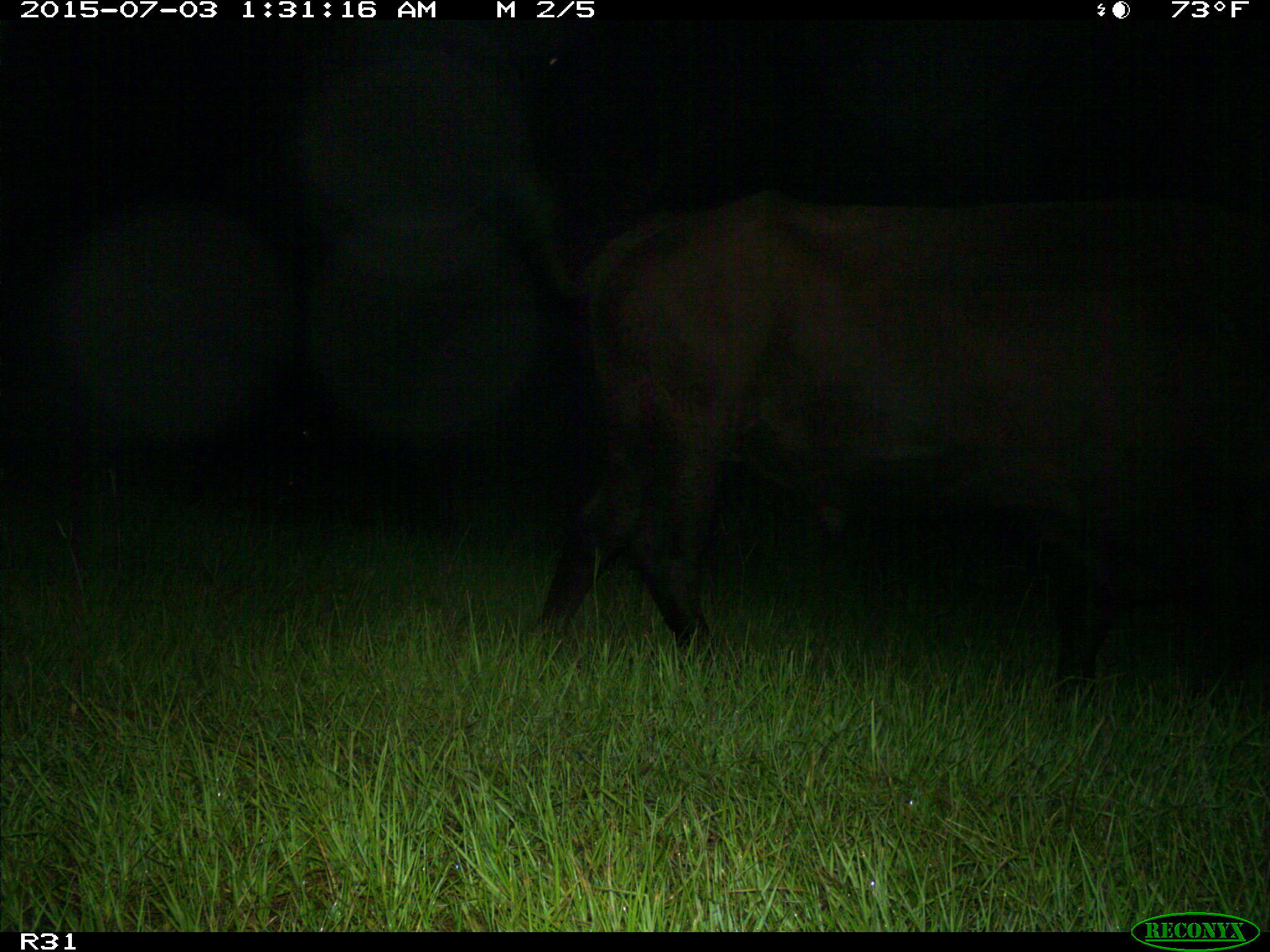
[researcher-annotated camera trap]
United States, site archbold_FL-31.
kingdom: Animalia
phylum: Chordata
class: Mammalia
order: Artiodactyla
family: Bovidae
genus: Bos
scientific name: Bos taurus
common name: domestic cow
Bos taurus (domestic cow).